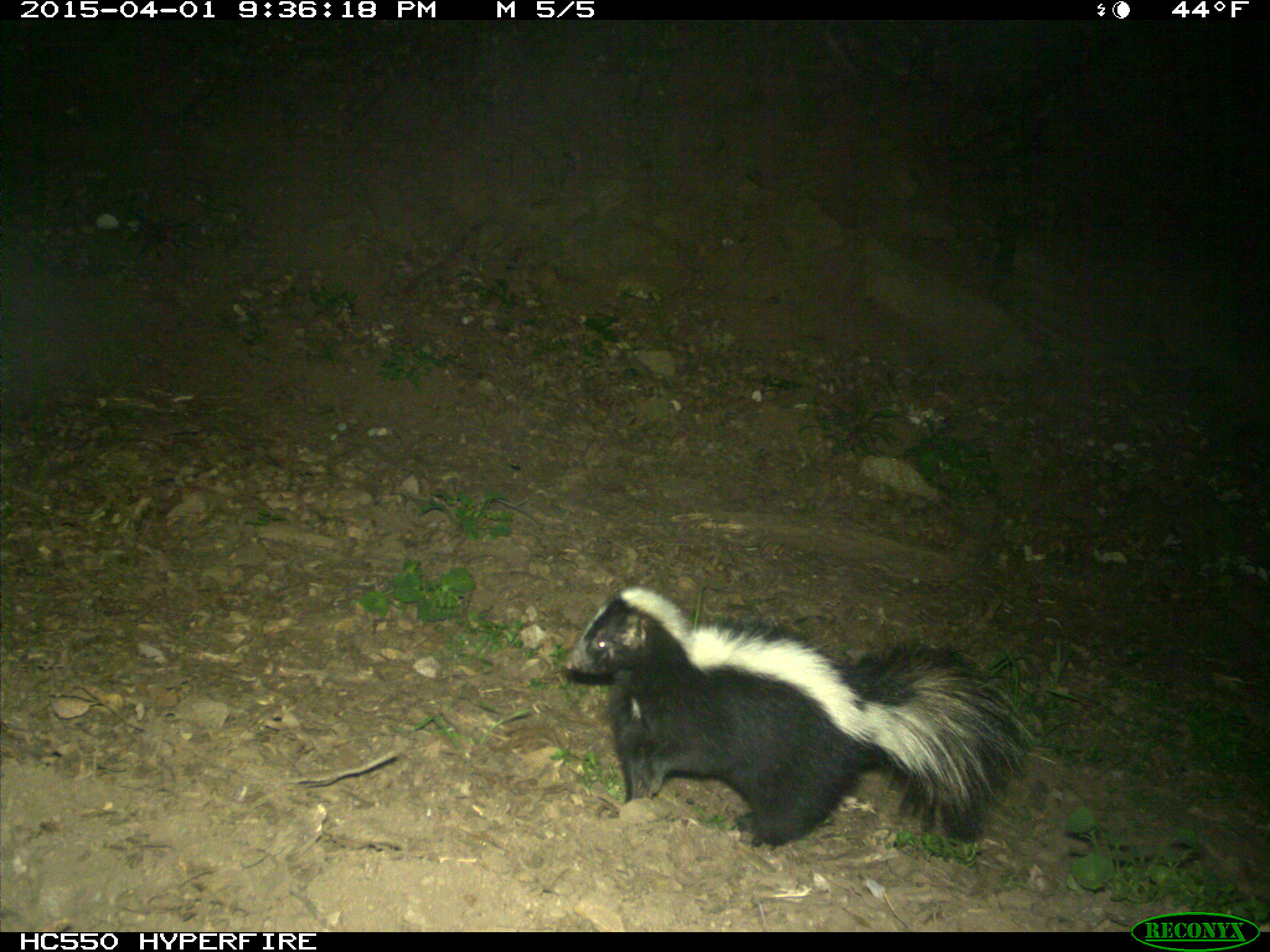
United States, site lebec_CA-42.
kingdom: Animalia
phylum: Chordata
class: Mammalia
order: Carnivora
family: Mephitidae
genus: Mephitis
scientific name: Mephitis mephitis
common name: striped skunk